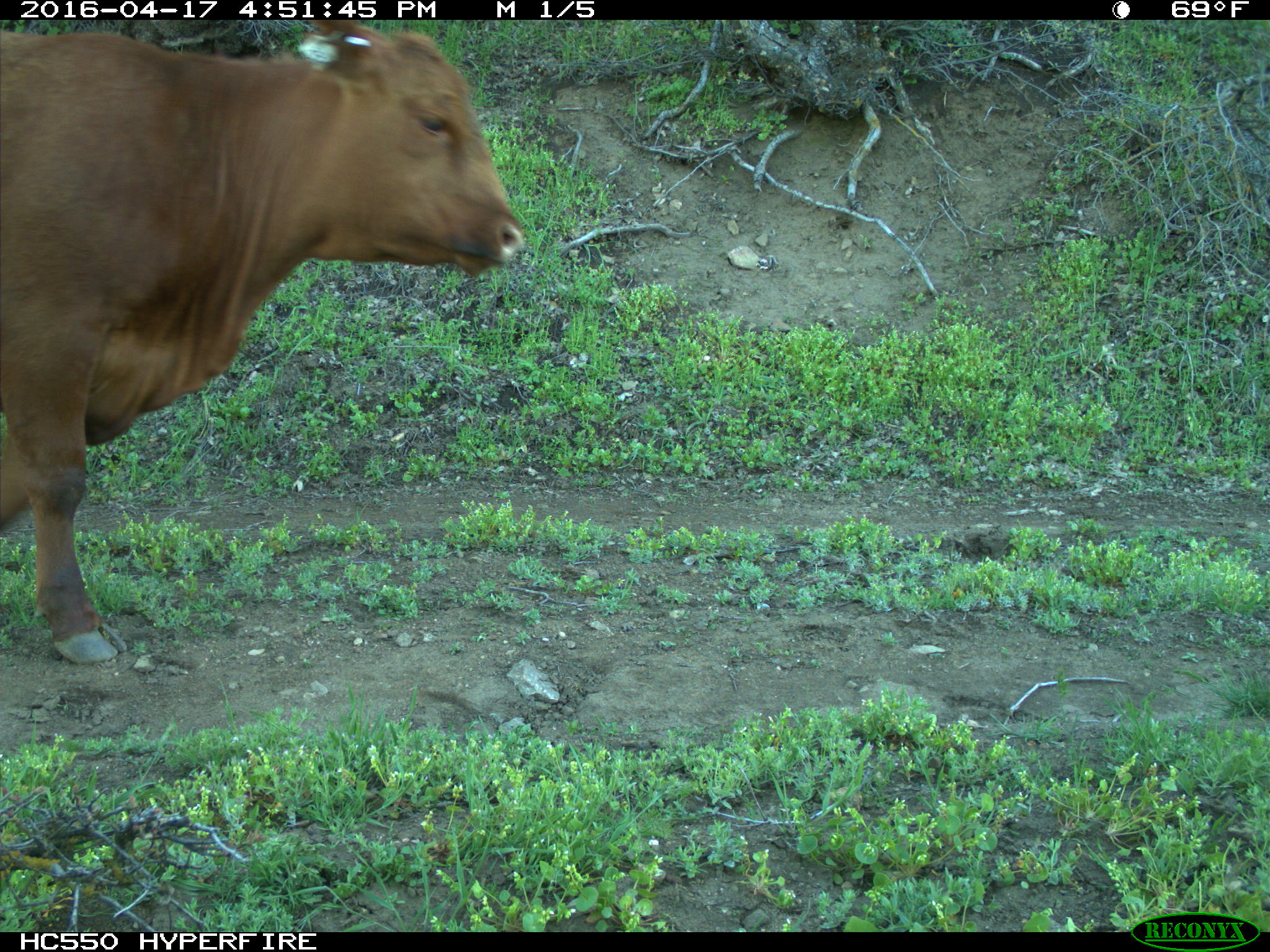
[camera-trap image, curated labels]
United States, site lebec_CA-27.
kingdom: Animalia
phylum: Chordata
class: Mammalia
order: Artiodactyla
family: Bovidae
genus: Bos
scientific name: Bos taurus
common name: domestic cow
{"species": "Bos taurus (domestic cow)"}